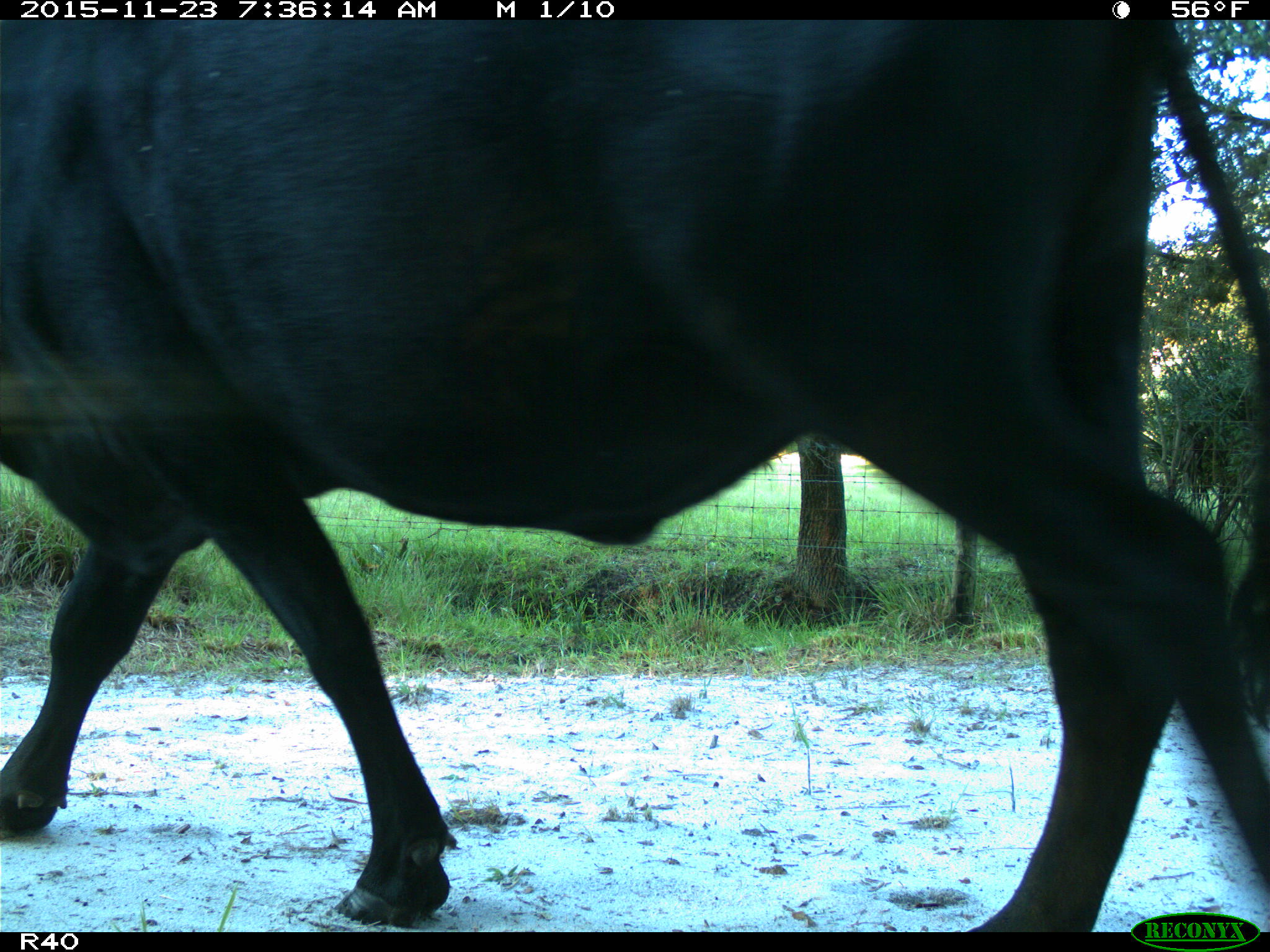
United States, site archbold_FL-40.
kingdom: Animalia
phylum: Chordata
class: Mammalia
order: Artiodactyla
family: Bovidae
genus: Bos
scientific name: Bos taurus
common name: domestic cow